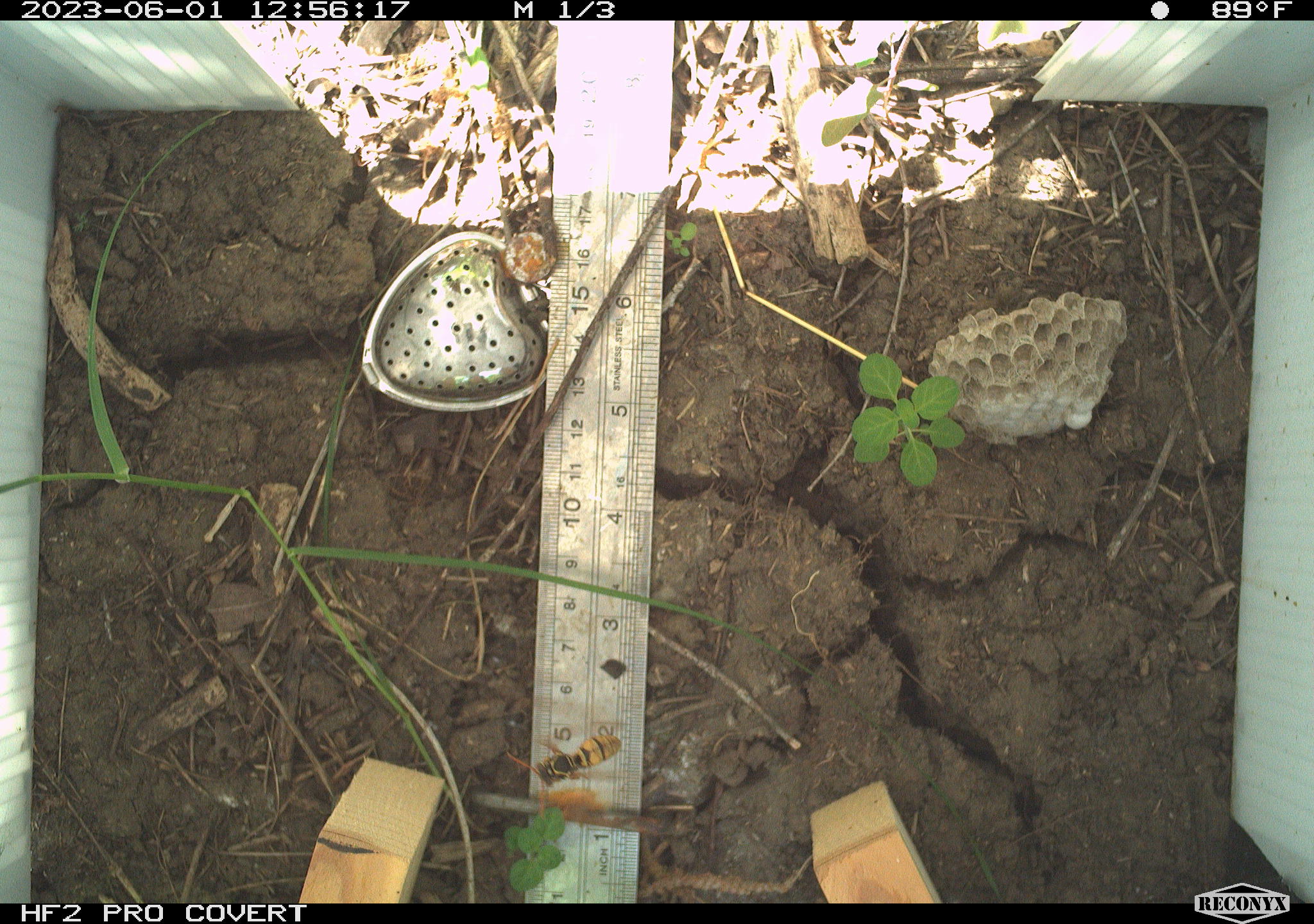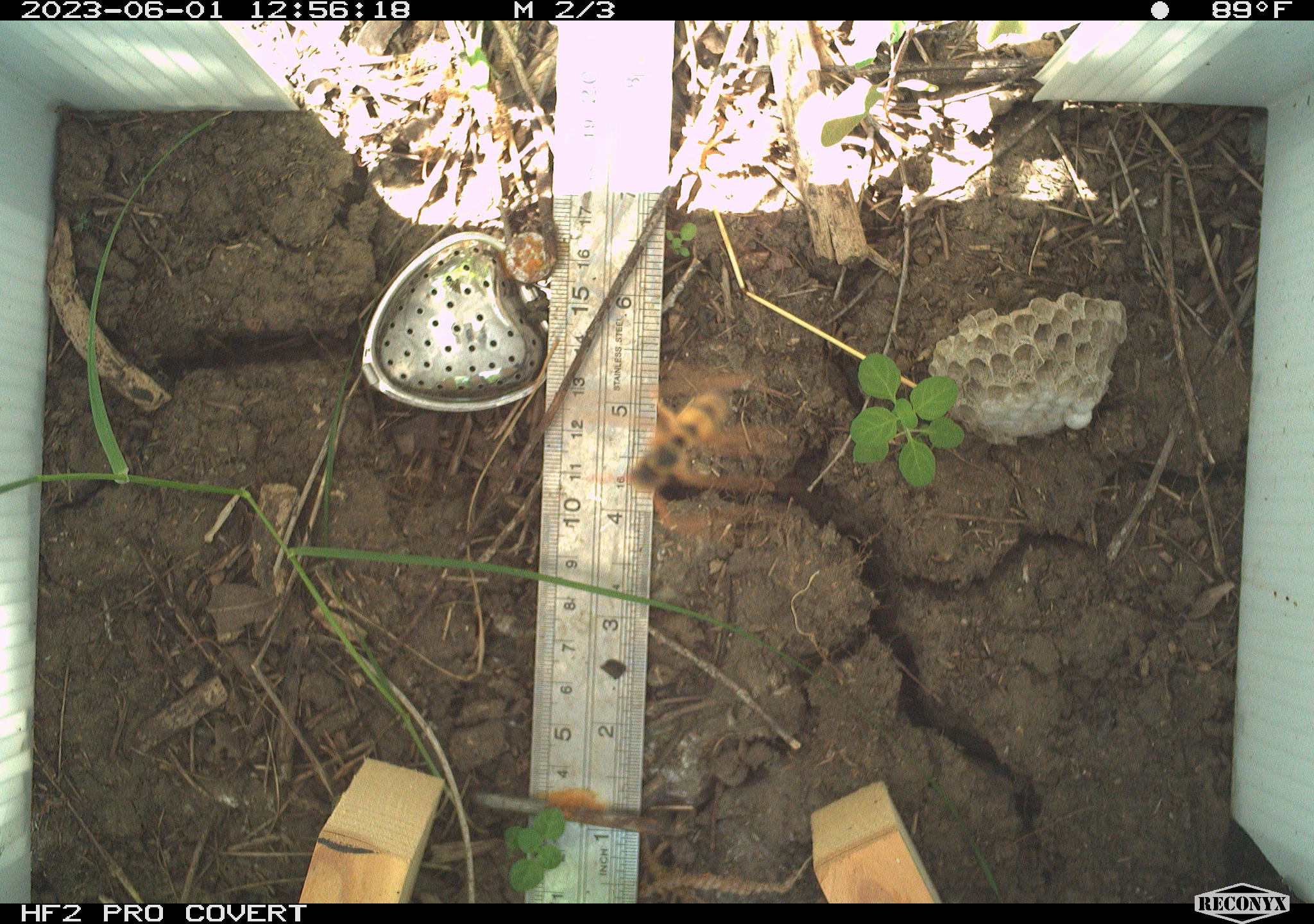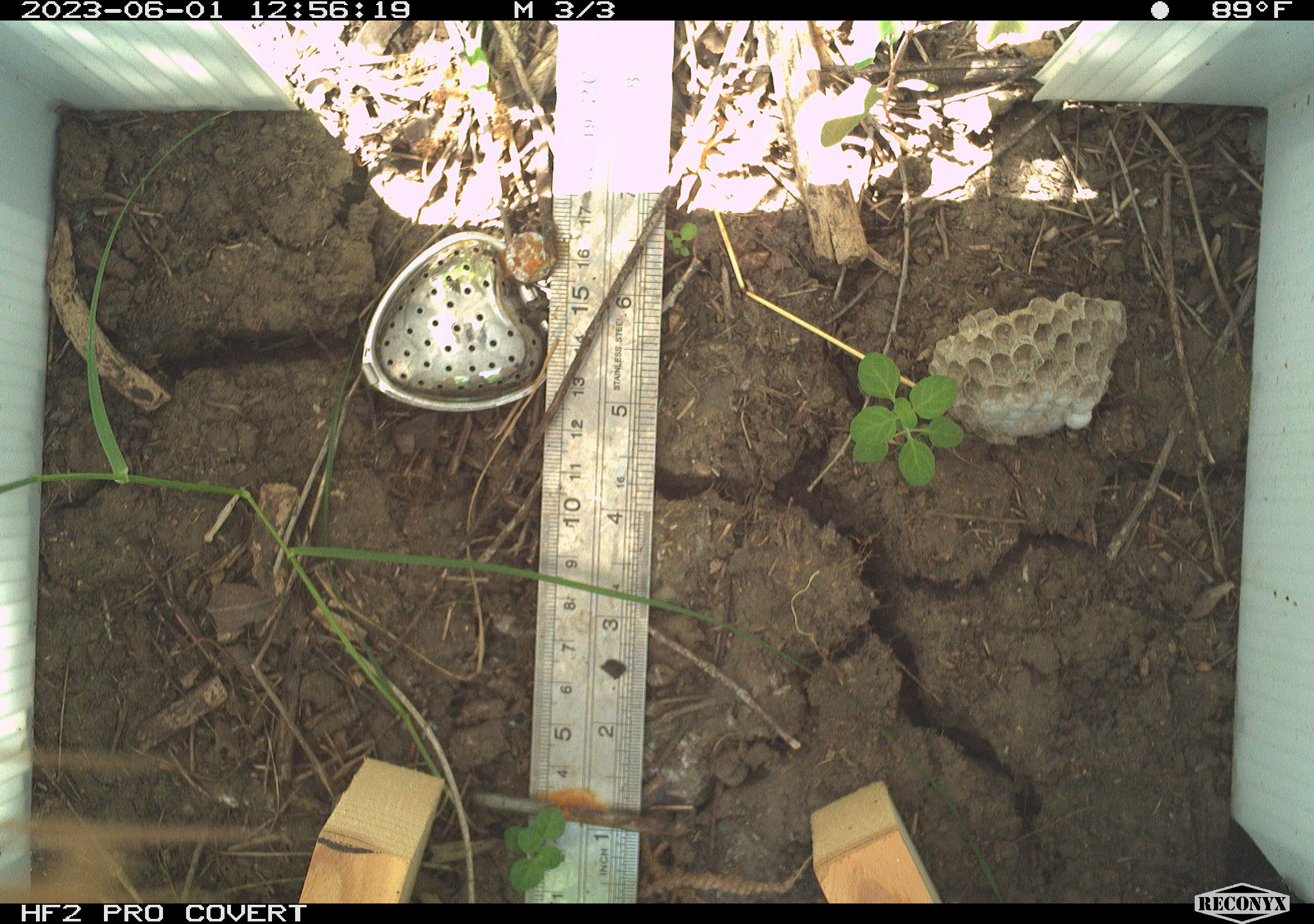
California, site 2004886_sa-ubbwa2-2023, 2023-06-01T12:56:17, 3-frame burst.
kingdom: Animalia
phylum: Arthropoda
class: Insecta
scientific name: Insecta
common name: insect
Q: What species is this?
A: Insect (Insecta).